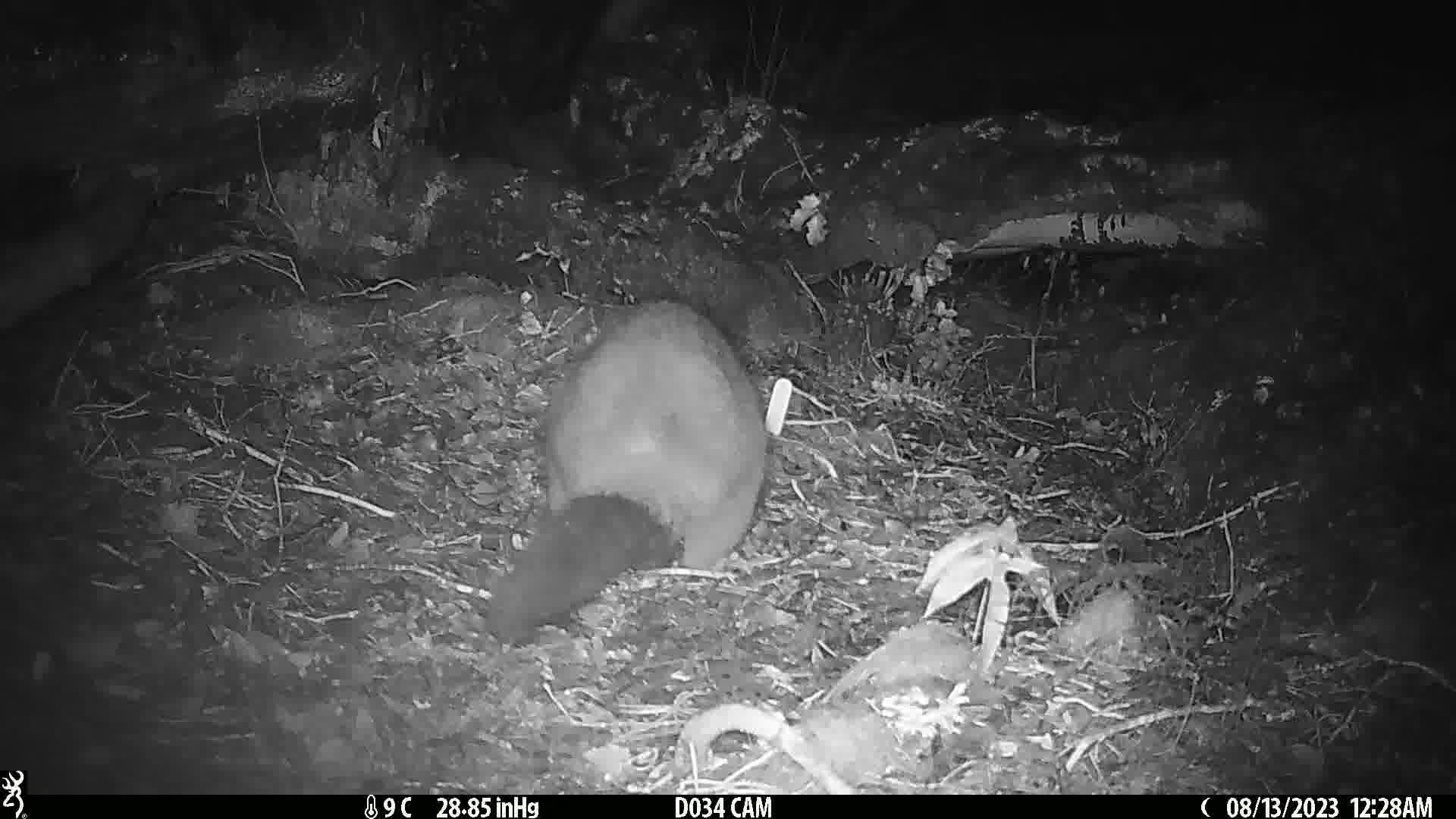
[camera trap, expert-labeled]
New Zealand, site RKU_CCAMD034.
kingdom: Animalia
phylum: Chordata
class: Mammalia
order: Diprotodontia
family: Phalangeridae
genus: Trichosurus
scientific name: Trichosurus vulpecula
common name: common brushtail possum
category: possum